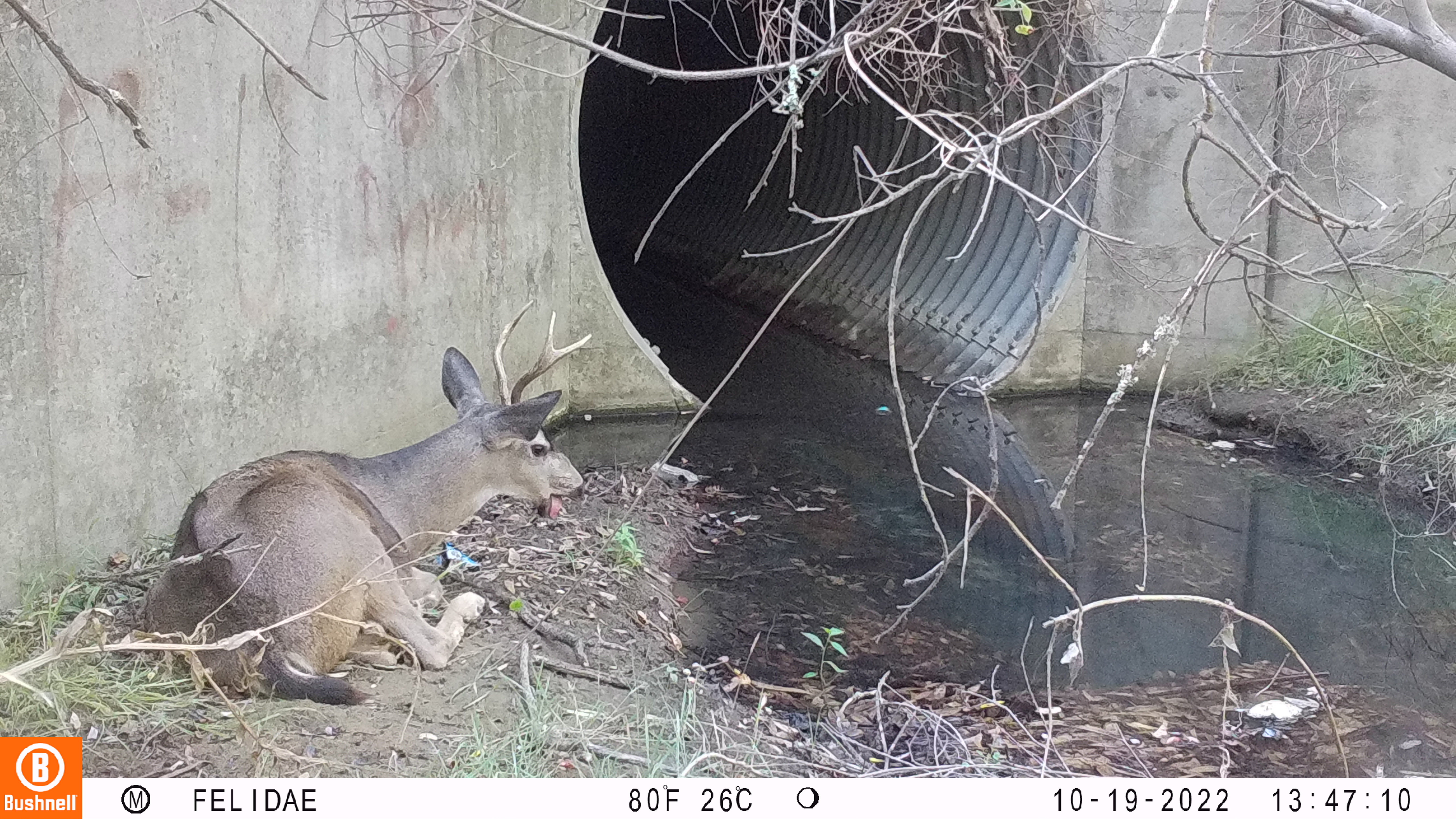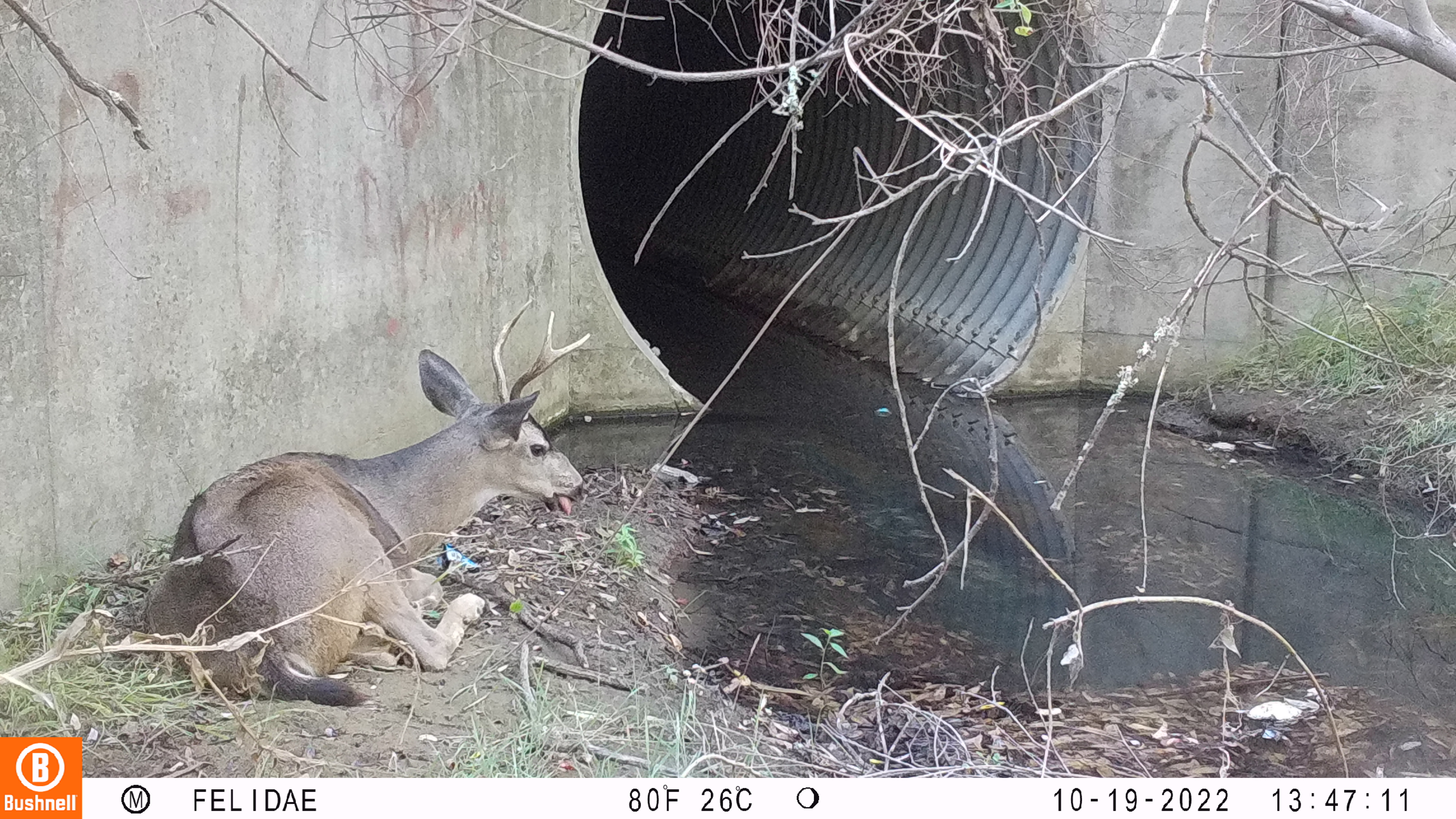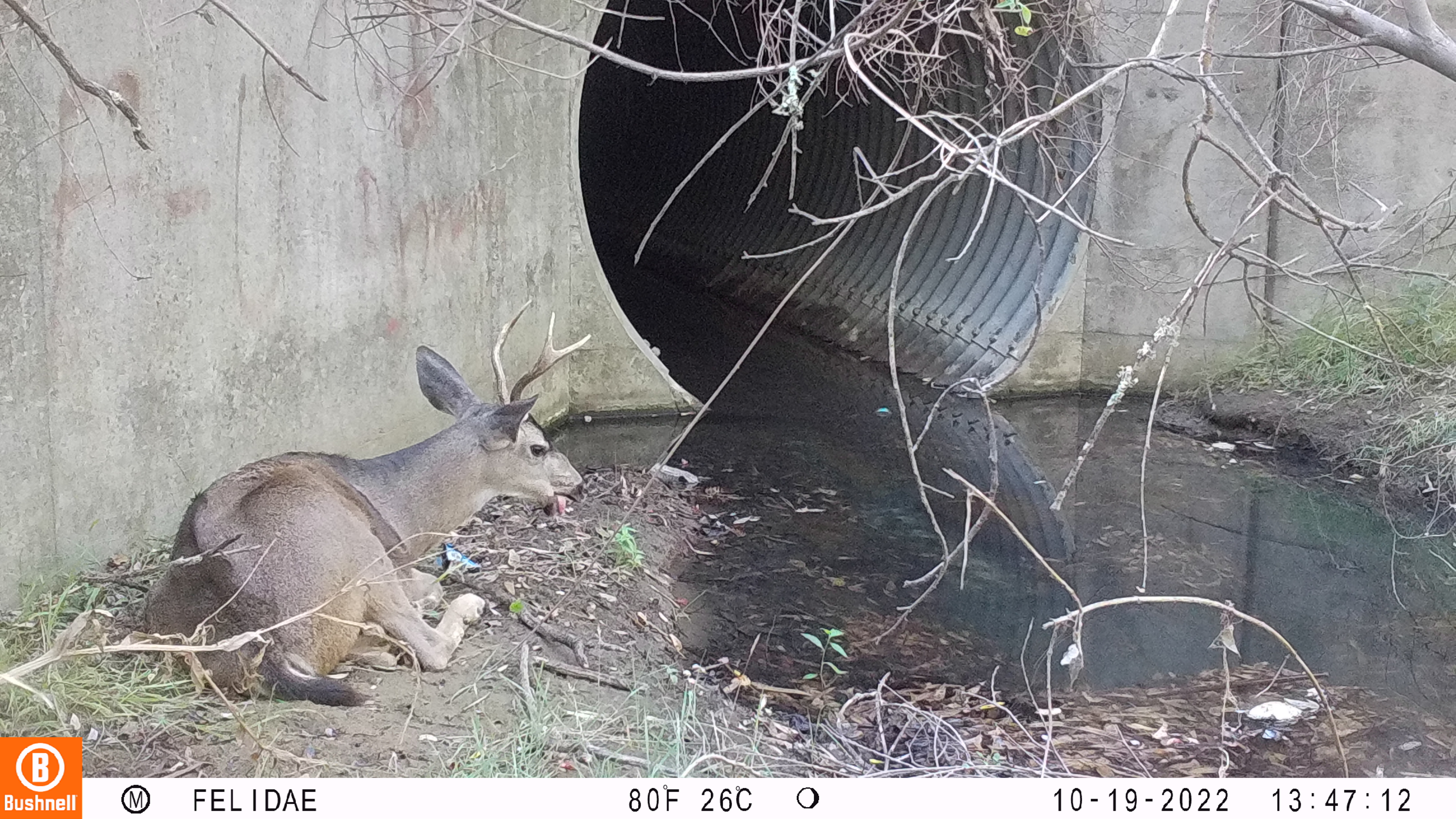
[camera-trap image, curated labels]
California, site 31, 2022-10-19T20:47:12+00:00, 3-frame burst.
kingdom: Animalia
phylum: Chordata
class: Mammalia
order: Artiodactyla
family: Cervidae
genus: Odocoileus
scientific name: Odocoileus hemionus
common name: mule deer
Mule deer (Odocoileus hemionus).